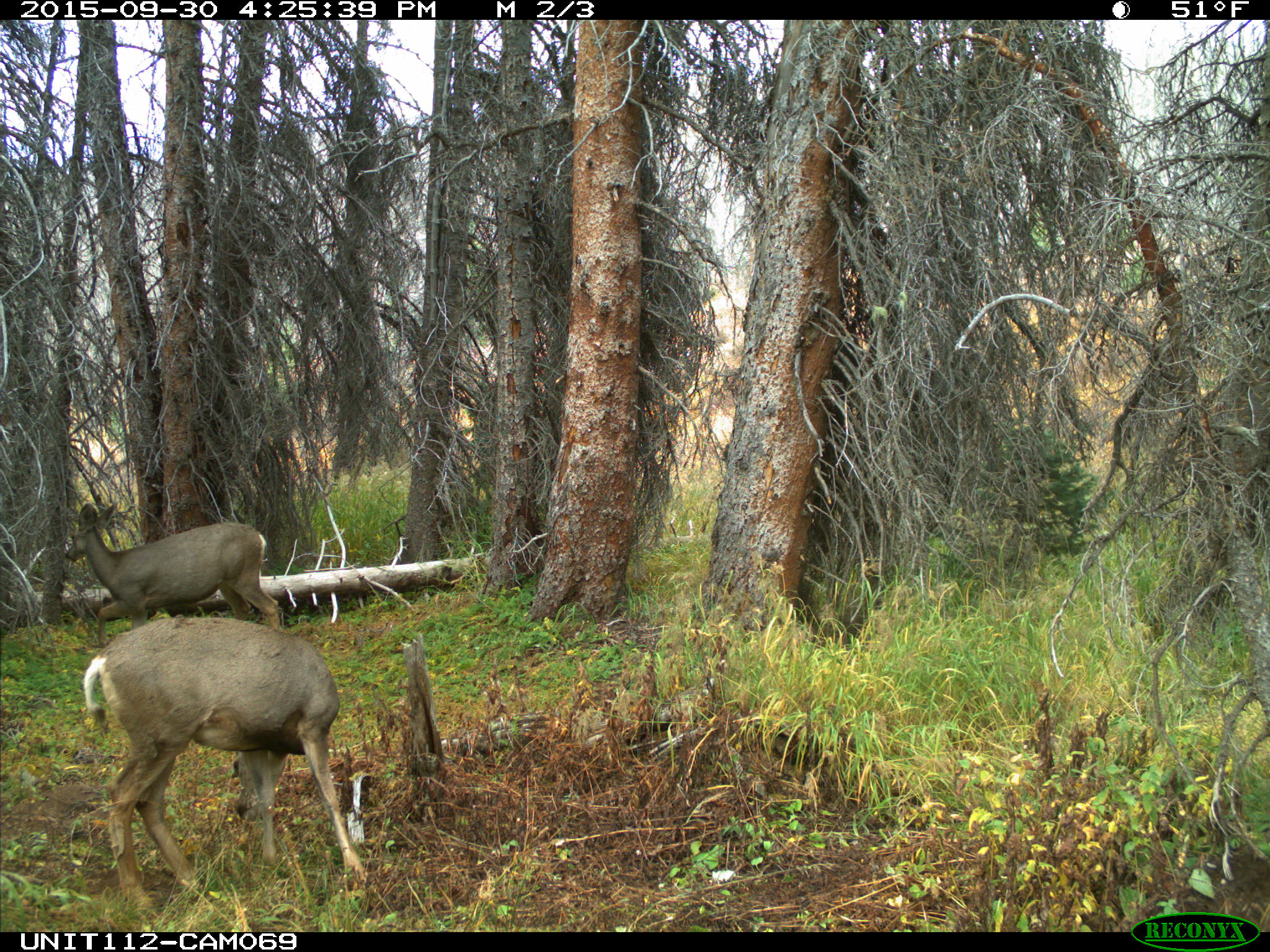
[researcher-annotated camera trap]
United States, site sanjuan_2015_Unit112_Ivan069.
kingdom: Animalia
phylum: Chordata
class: Mammalia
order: Artiodactyla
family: Cervidae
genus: Odocoileus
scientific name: Odocoileus hemionus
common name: mule deer